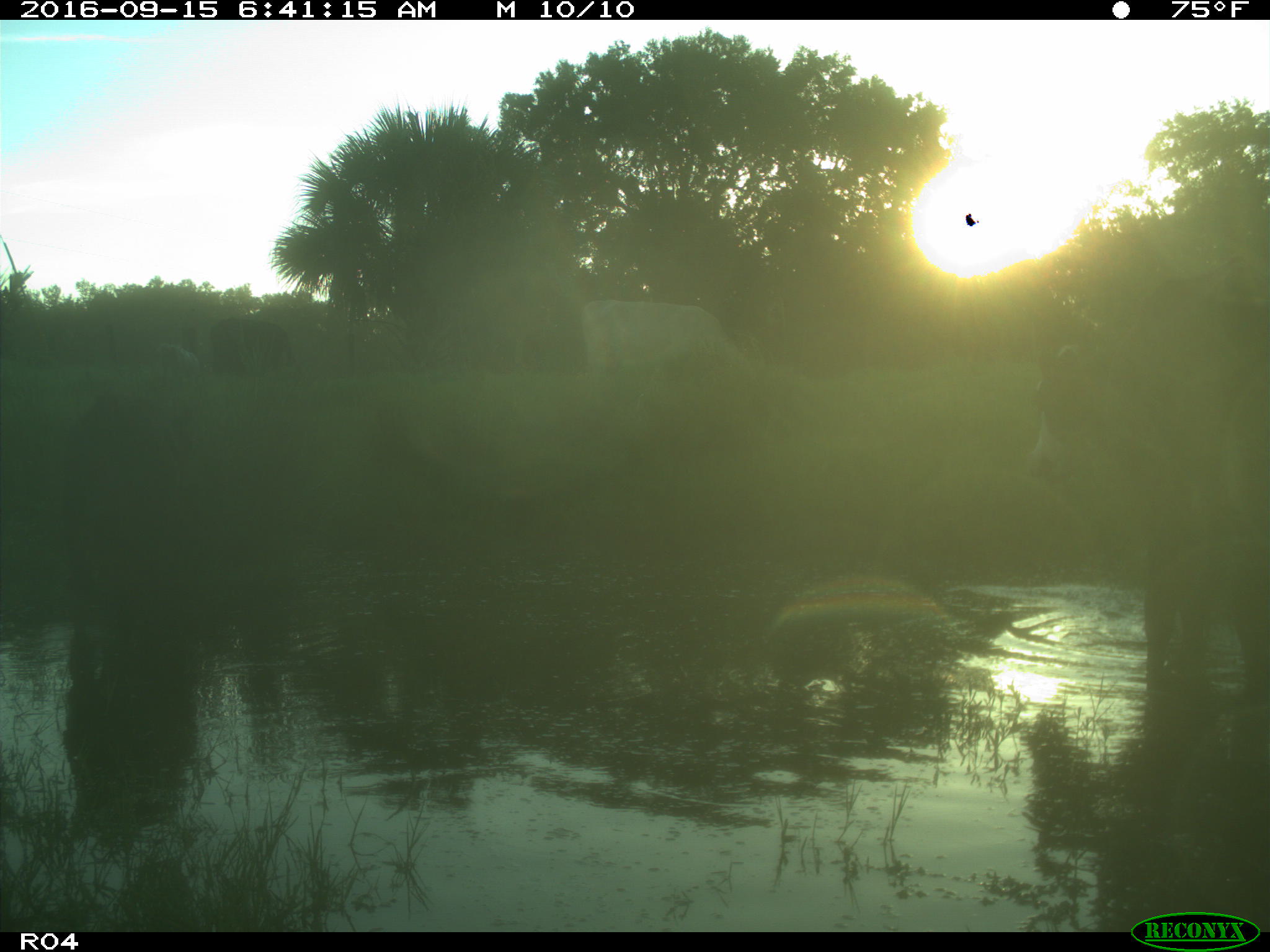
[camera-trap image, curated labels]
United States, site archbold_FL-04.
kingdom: Animalia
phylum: Chordata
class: Mammalia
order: Artiodactyla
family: Bovidae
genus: Bos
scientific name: Bos taurus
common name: domestic cow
Bos taurus (domestic cow).